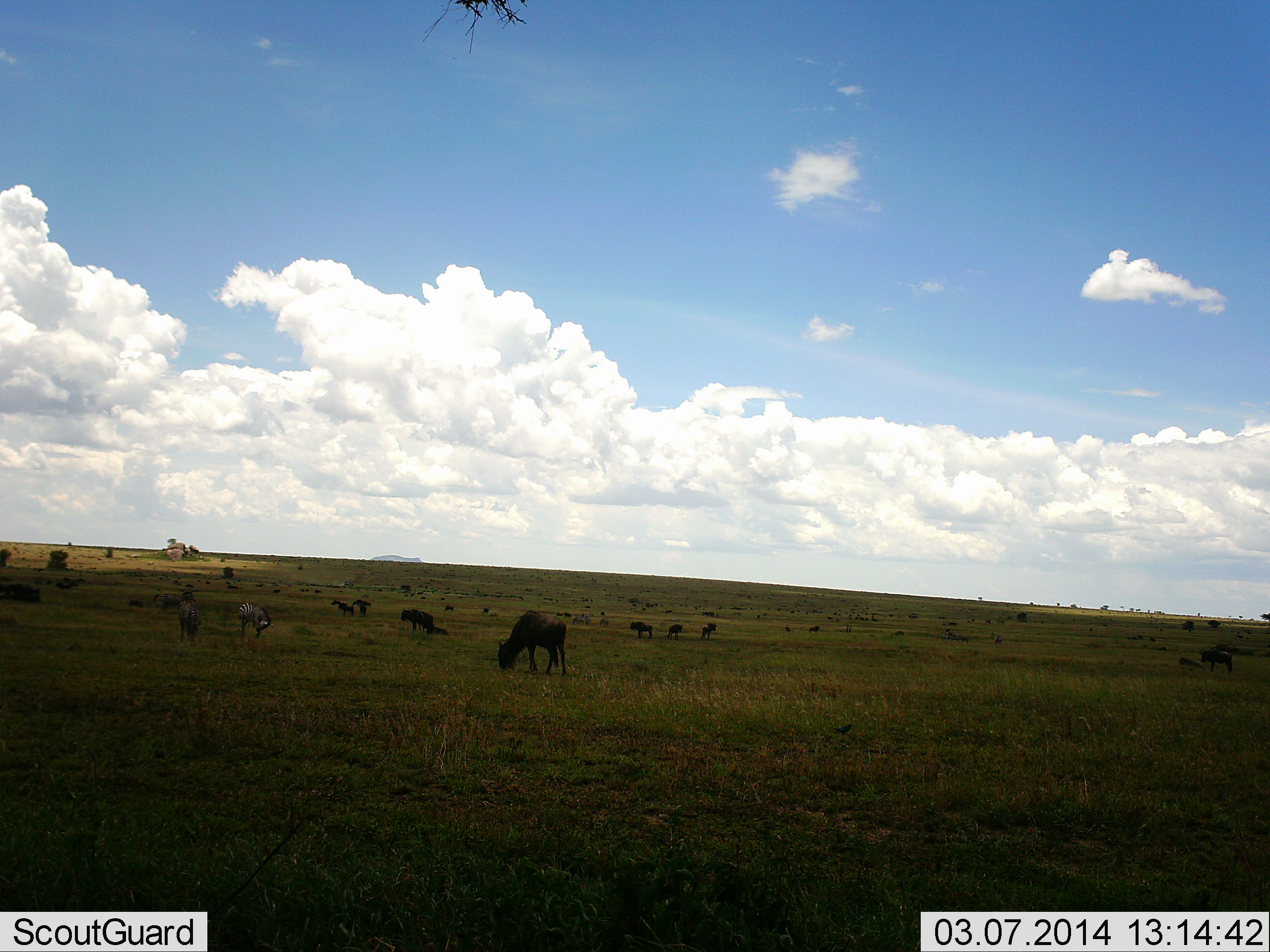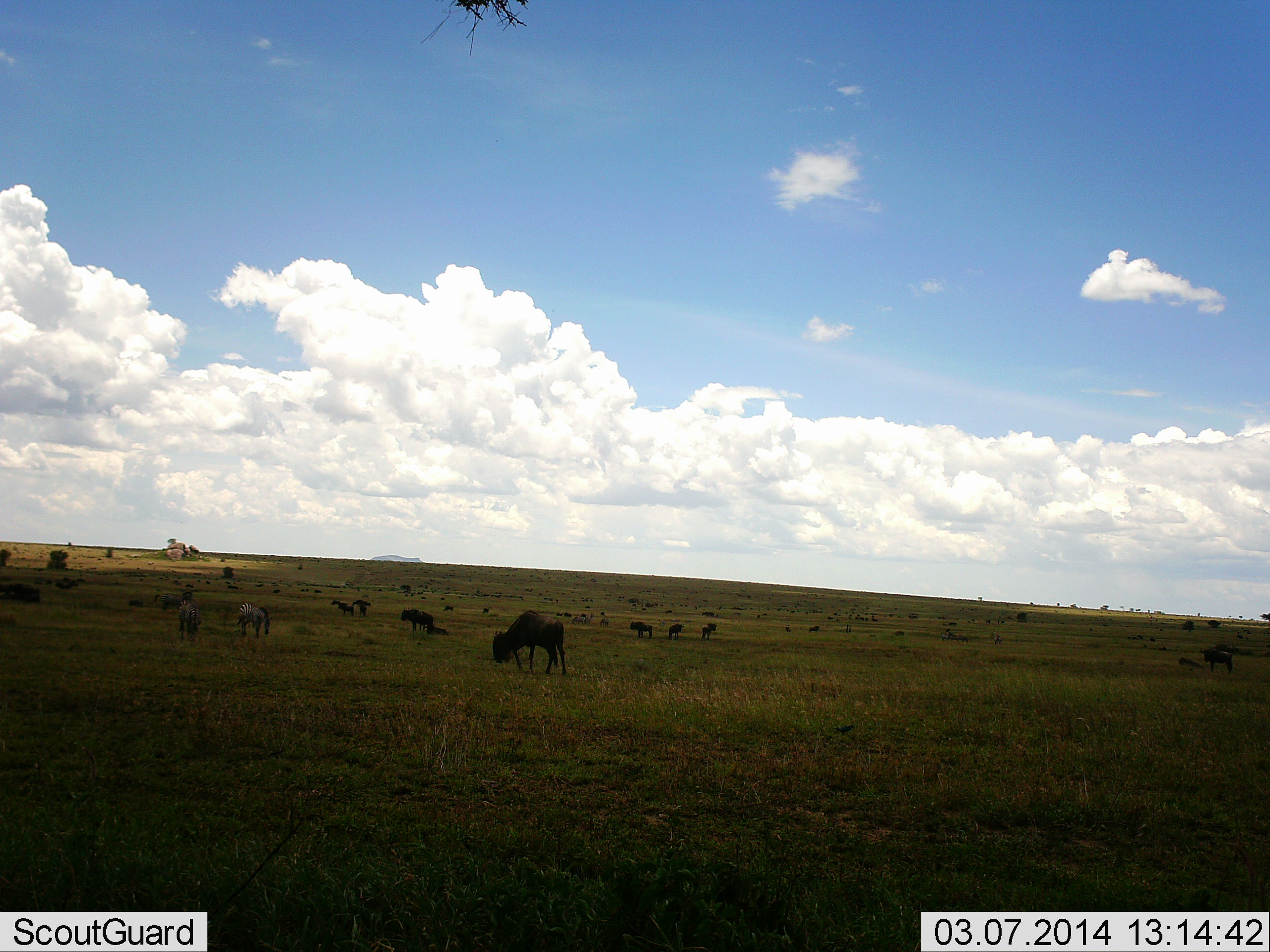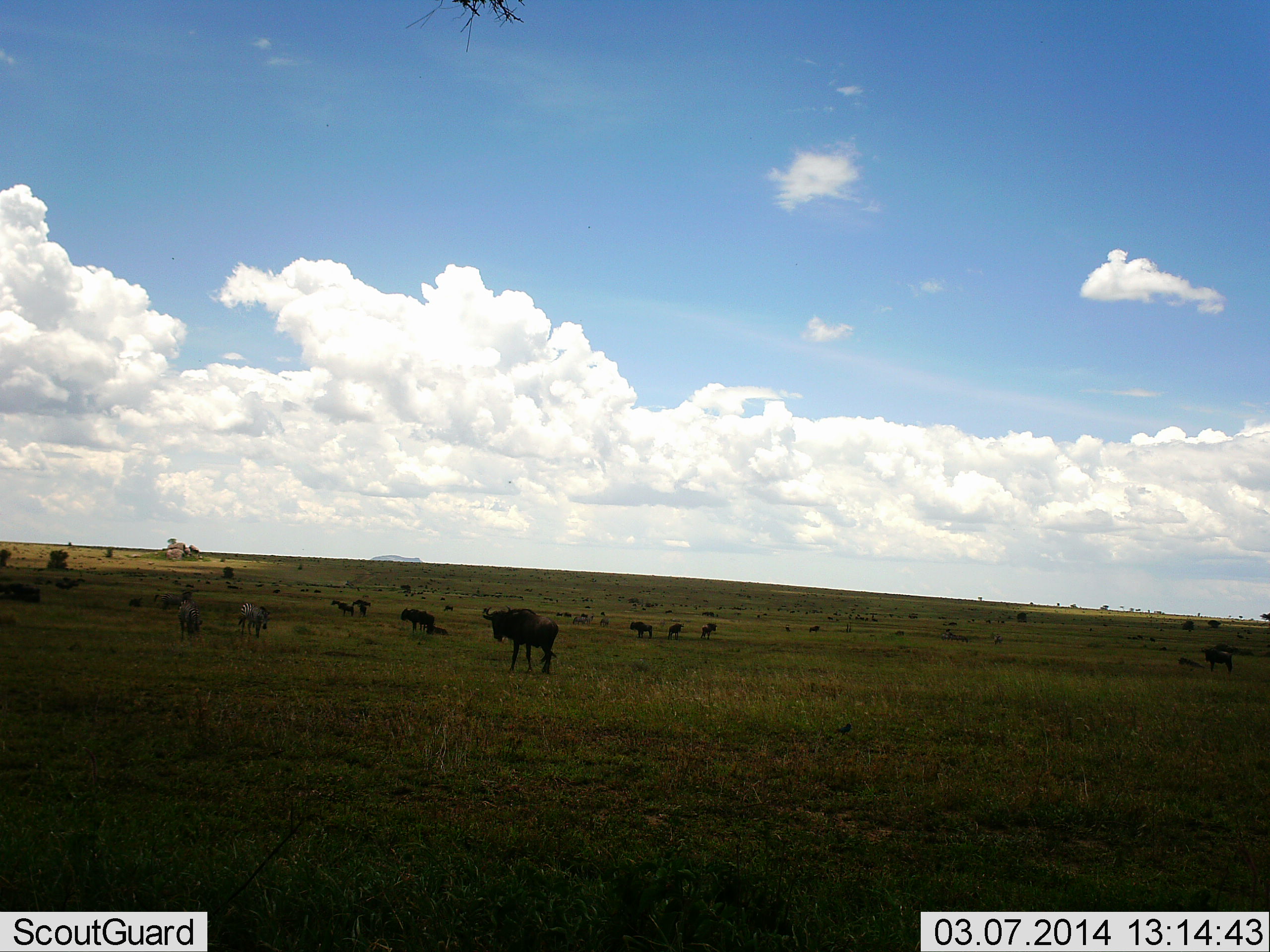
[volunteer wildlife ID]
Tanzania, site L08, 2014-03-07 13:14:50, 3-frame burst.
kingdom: Animalia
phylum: Chordata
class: Mammalia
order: Artiodactyla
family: Bovidae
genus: Connochaetes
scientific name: Connochaetes taurinus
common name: blue wildebeest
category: wildebeest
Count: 11-50.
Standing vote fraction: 60%.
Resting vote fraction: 0%.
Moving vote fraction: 27%.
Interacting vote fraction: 0%.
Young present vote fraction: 0%.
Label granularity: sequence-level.